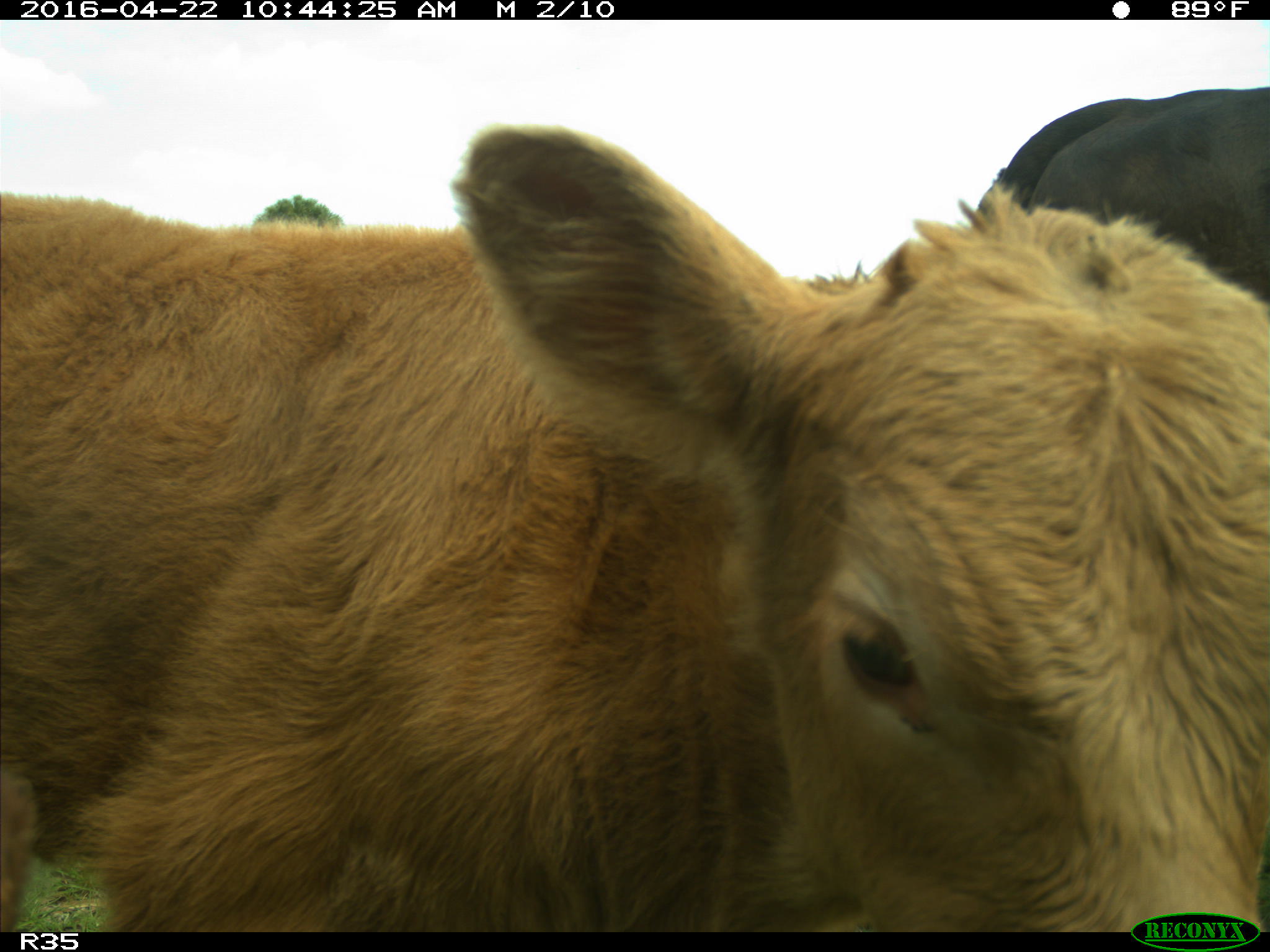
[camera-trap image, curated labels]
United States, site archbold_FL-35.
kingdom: Animalia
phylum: Chordata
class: Mammalia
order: Artiodactyla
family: Bovidae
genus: Bos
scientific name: Bos taurus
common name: domestic cow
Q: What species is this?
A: Bos taurus (domestic cow).